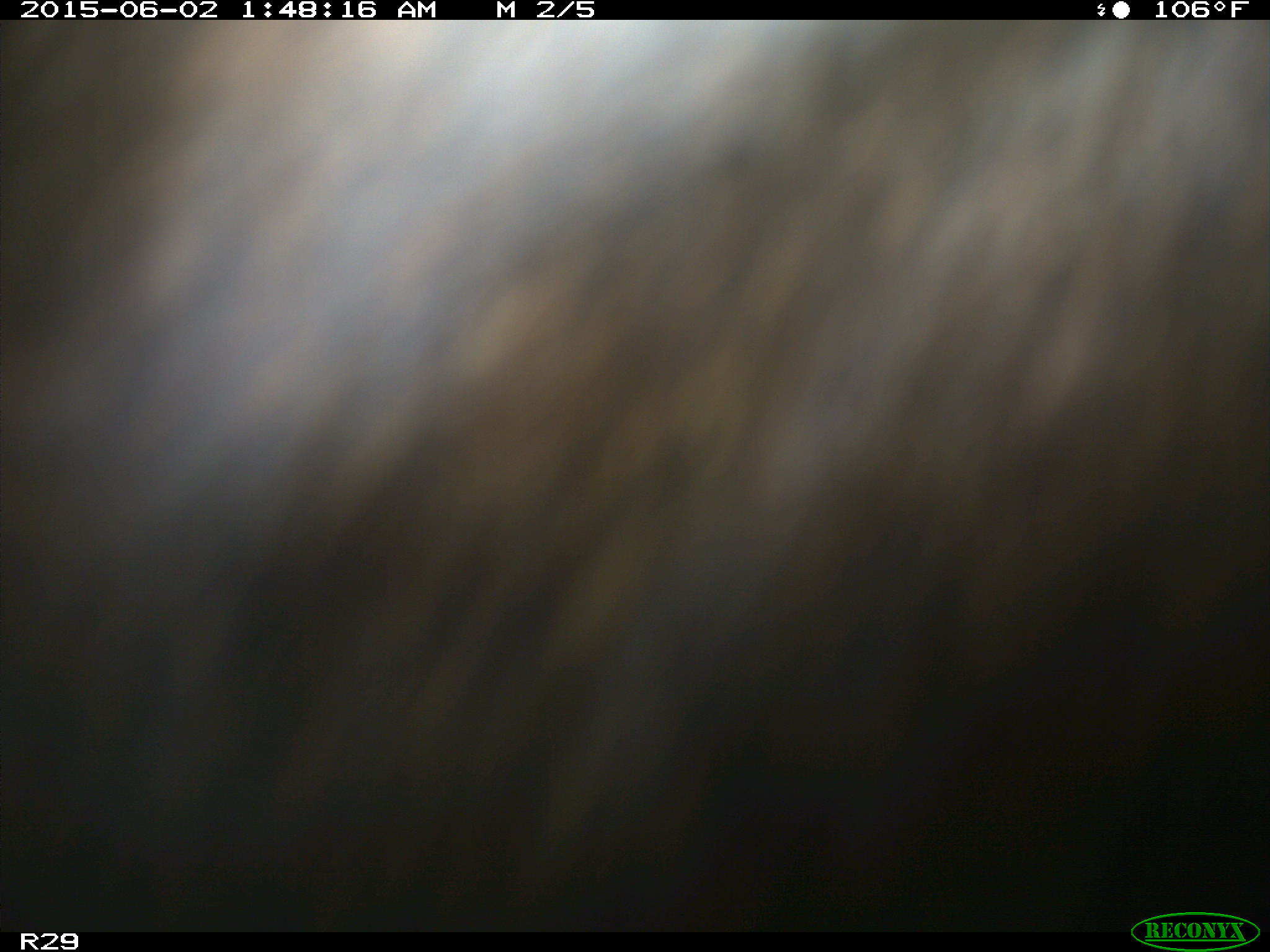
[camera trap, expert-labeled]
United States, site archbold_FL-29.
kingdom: Animalia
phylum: Chordata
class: Mammalia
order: Artiodactyla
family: Bovidae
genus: Bos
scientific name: Bos taurus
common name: domestic cow